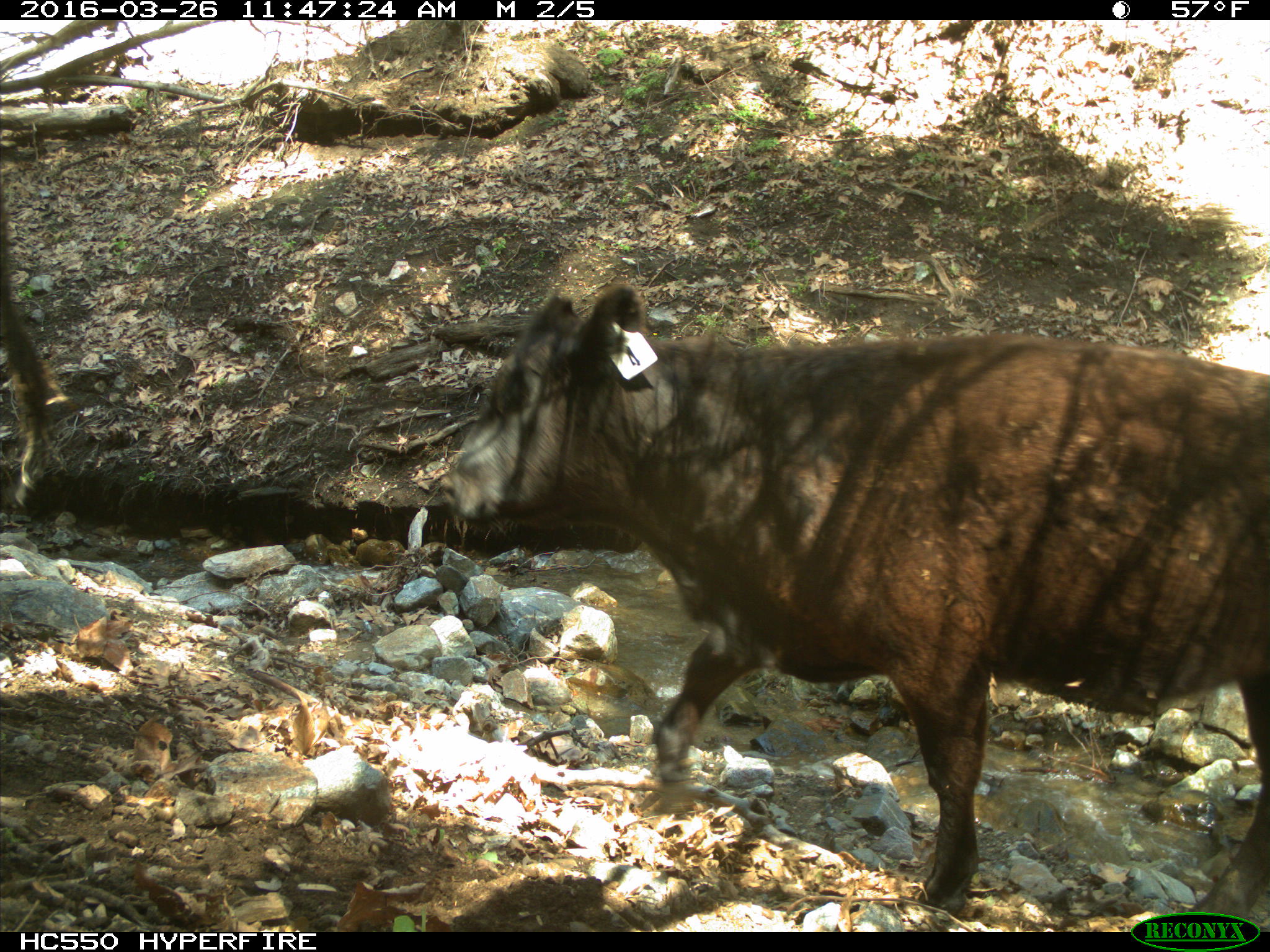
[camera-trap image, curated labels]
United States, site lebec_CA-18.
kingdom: Animalia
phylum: Chordata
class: Mammalia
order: Artiodactyla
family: Bovidae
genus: Bos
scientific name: Bos taurus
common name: domestic cow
Bos taurus (domestic cow).